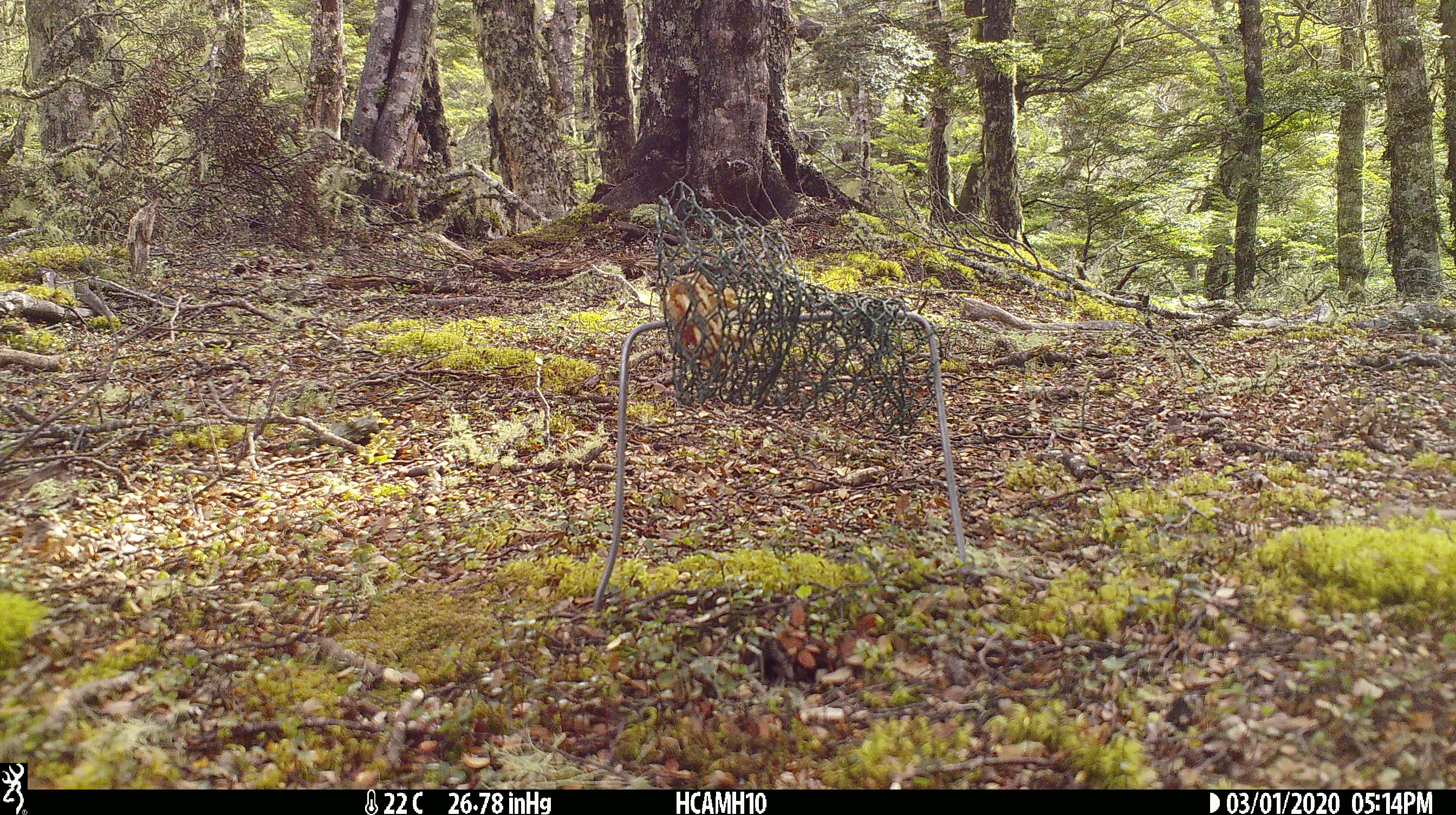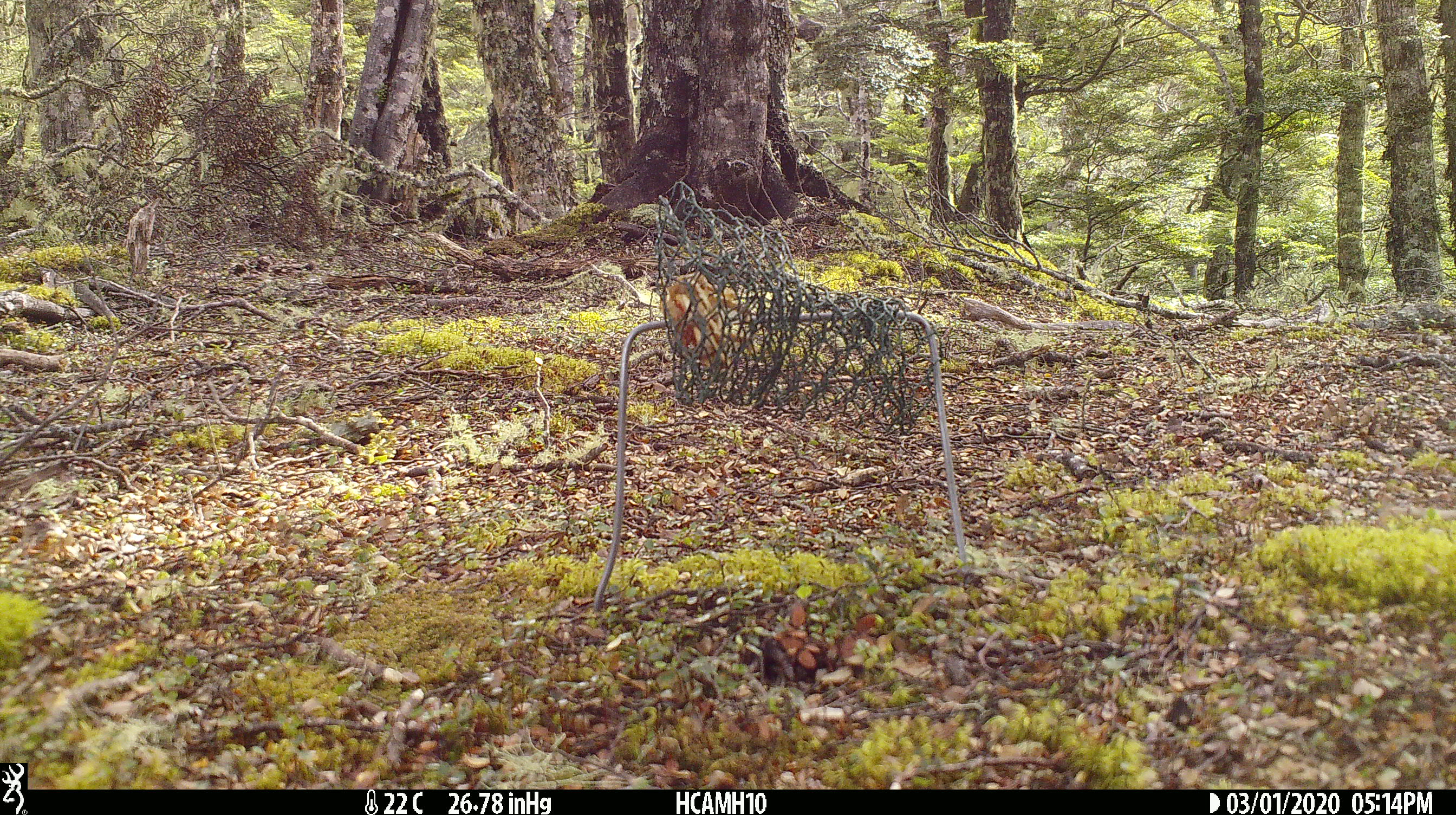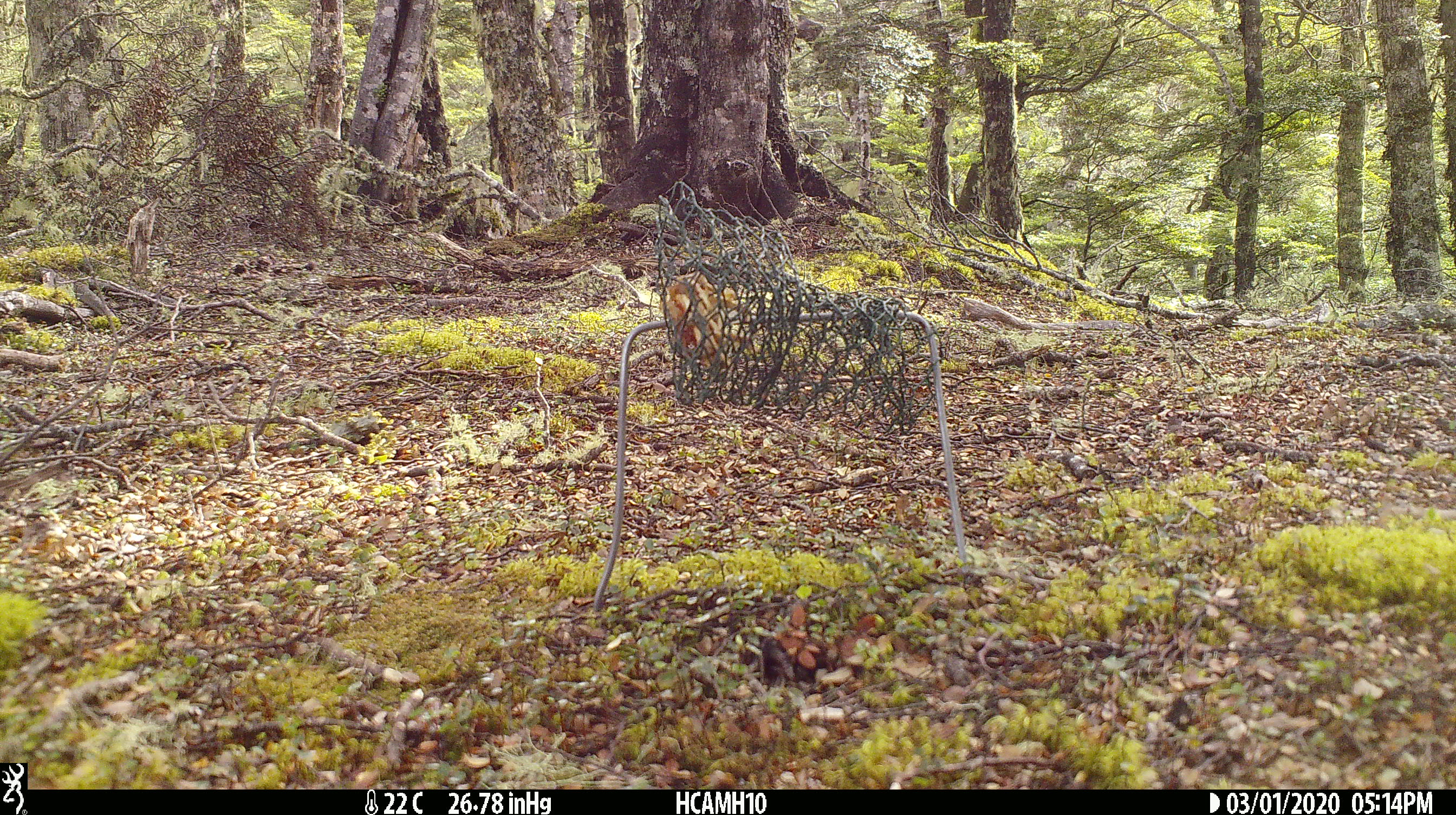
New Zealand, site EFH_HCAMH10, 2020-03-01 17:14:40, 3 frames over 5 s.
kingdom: Animalia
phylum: Chordata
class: Mammalia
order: Rodentia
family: Muridae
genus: Rattus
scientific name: Rattus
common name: rat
Rat (Rattus).